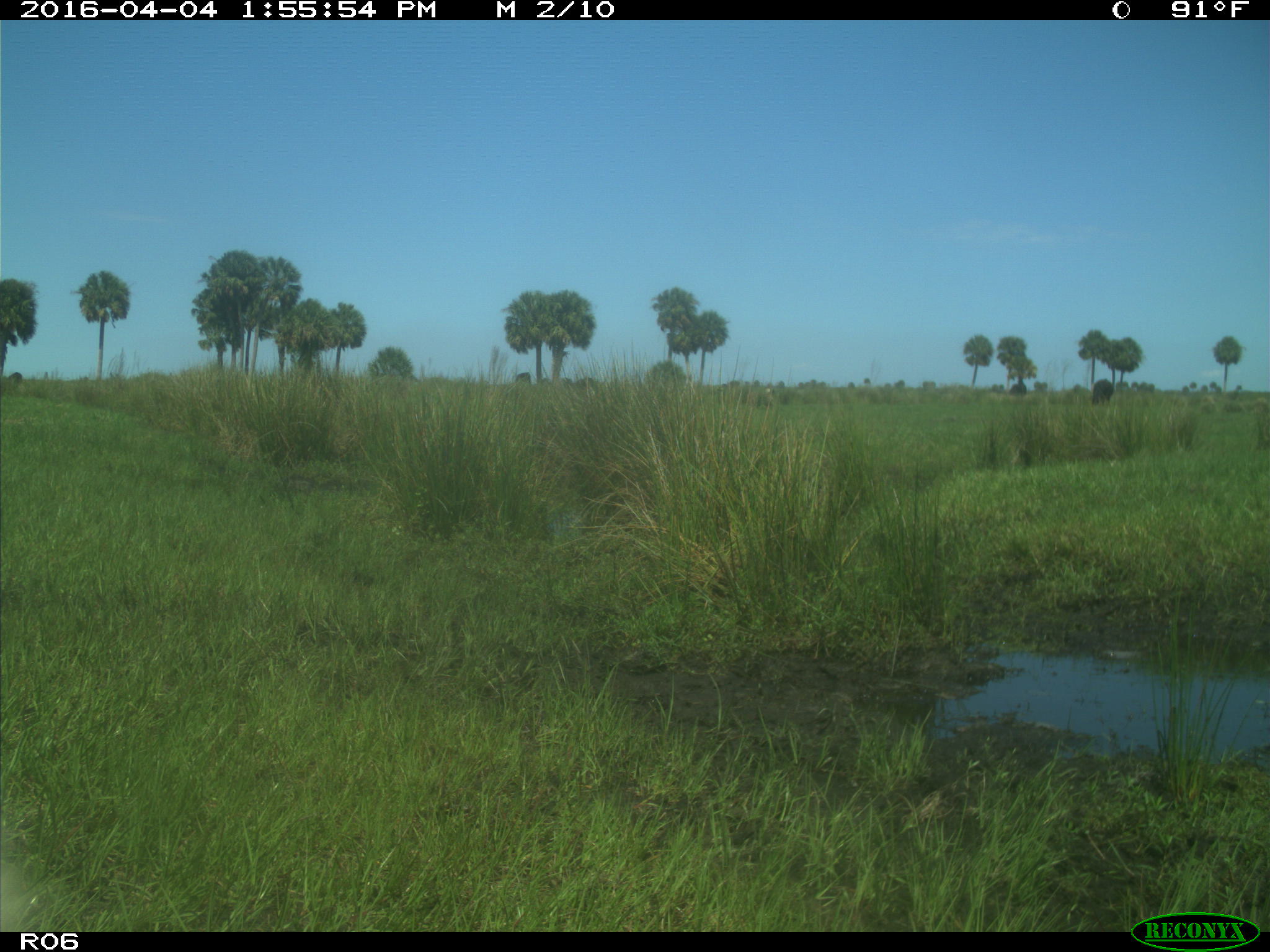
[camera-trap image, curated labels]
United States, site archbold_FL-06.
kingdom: Animalia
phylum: Chordata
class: Mammalia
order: Artiodactyla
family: Bovidae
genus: Bos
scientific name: Bos taurus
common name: domestic cow